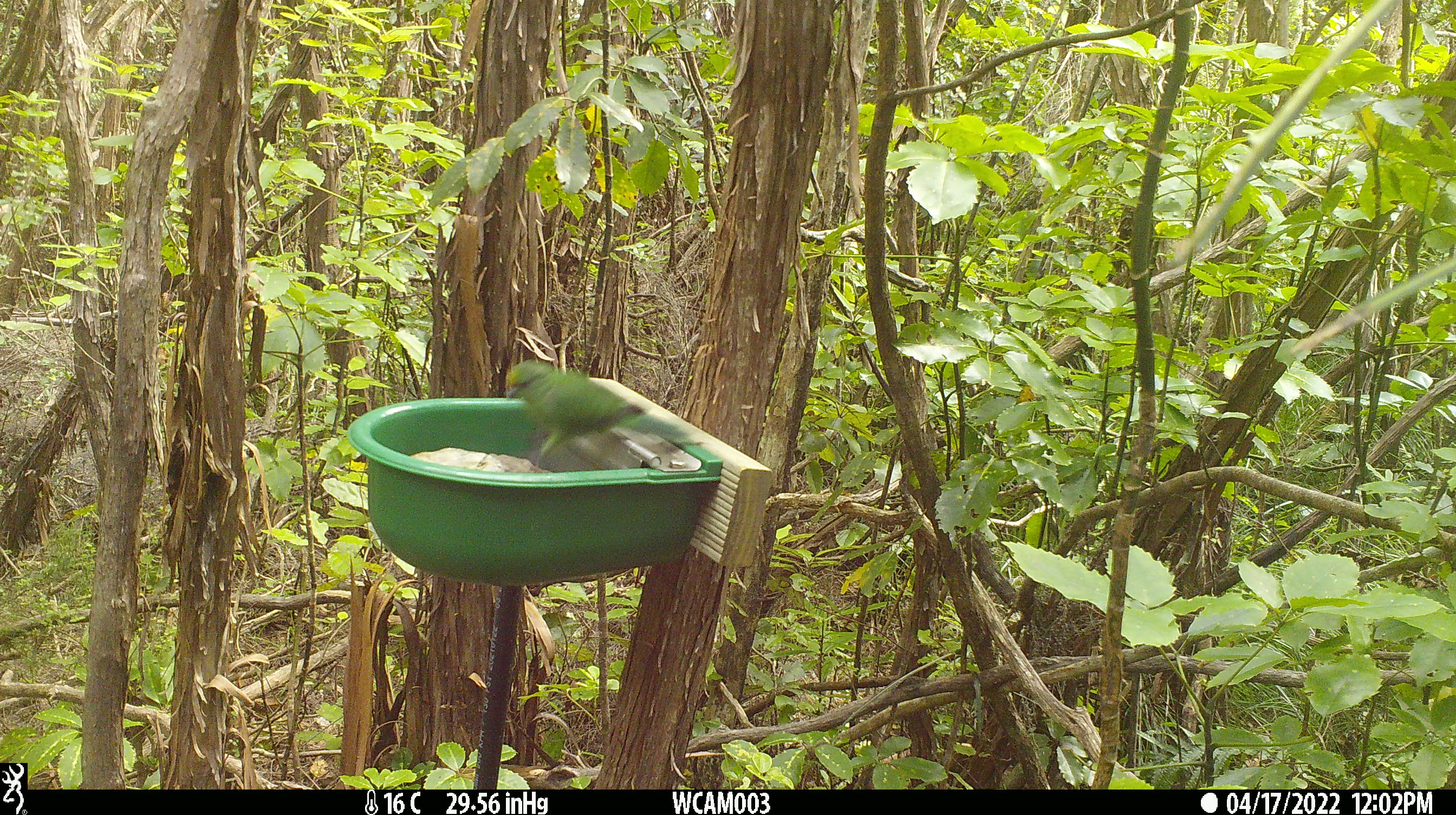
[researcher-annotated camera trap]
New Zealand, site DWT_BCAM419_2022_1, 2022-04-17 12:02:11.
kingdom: Animalia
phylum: Chordata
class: Aves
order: Psittaciformes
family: Psittaculidae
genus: Cyanoramphus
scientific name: Cyanoramphus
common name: parakeet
Parakeet (Cyanoramphus).